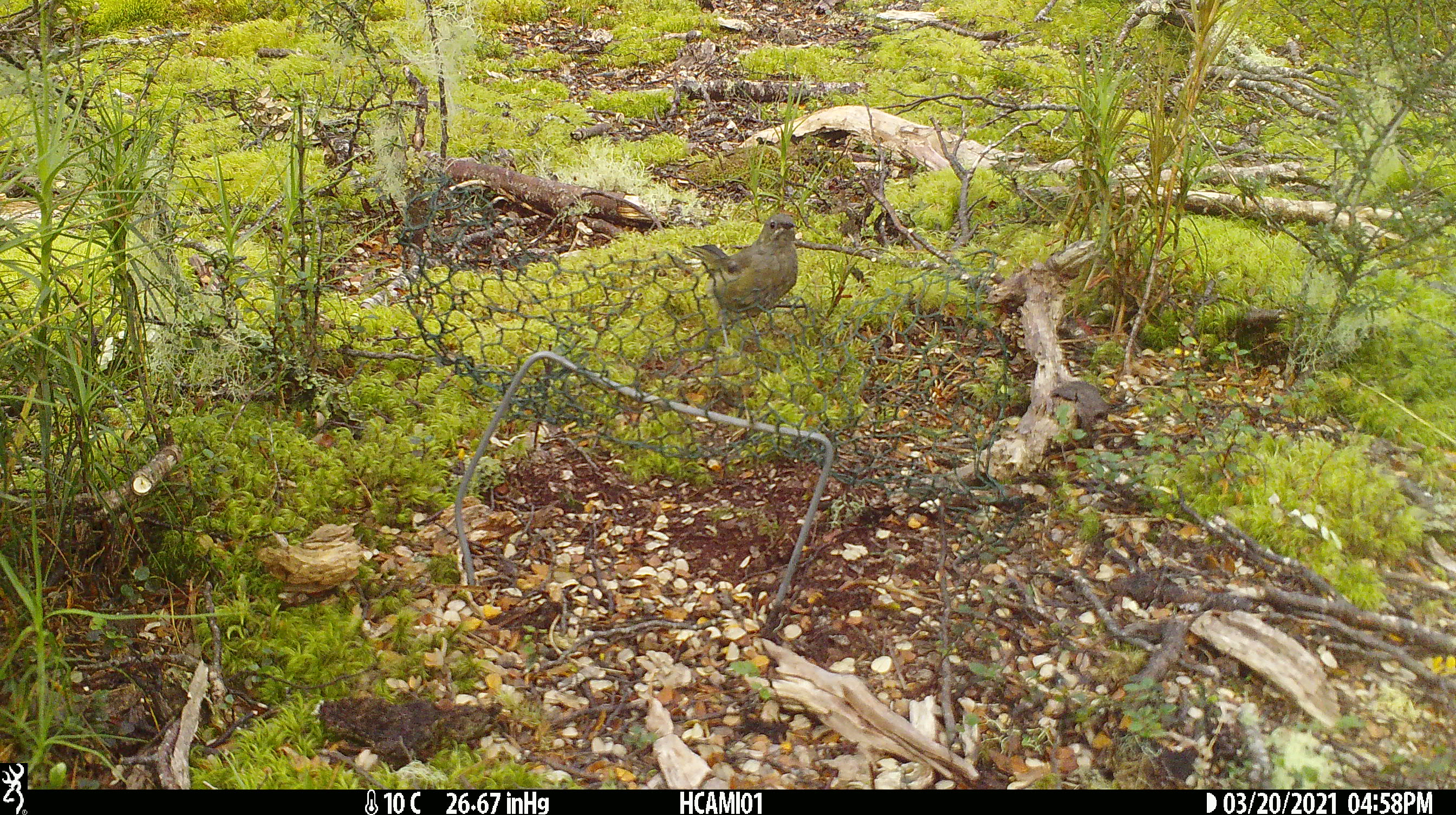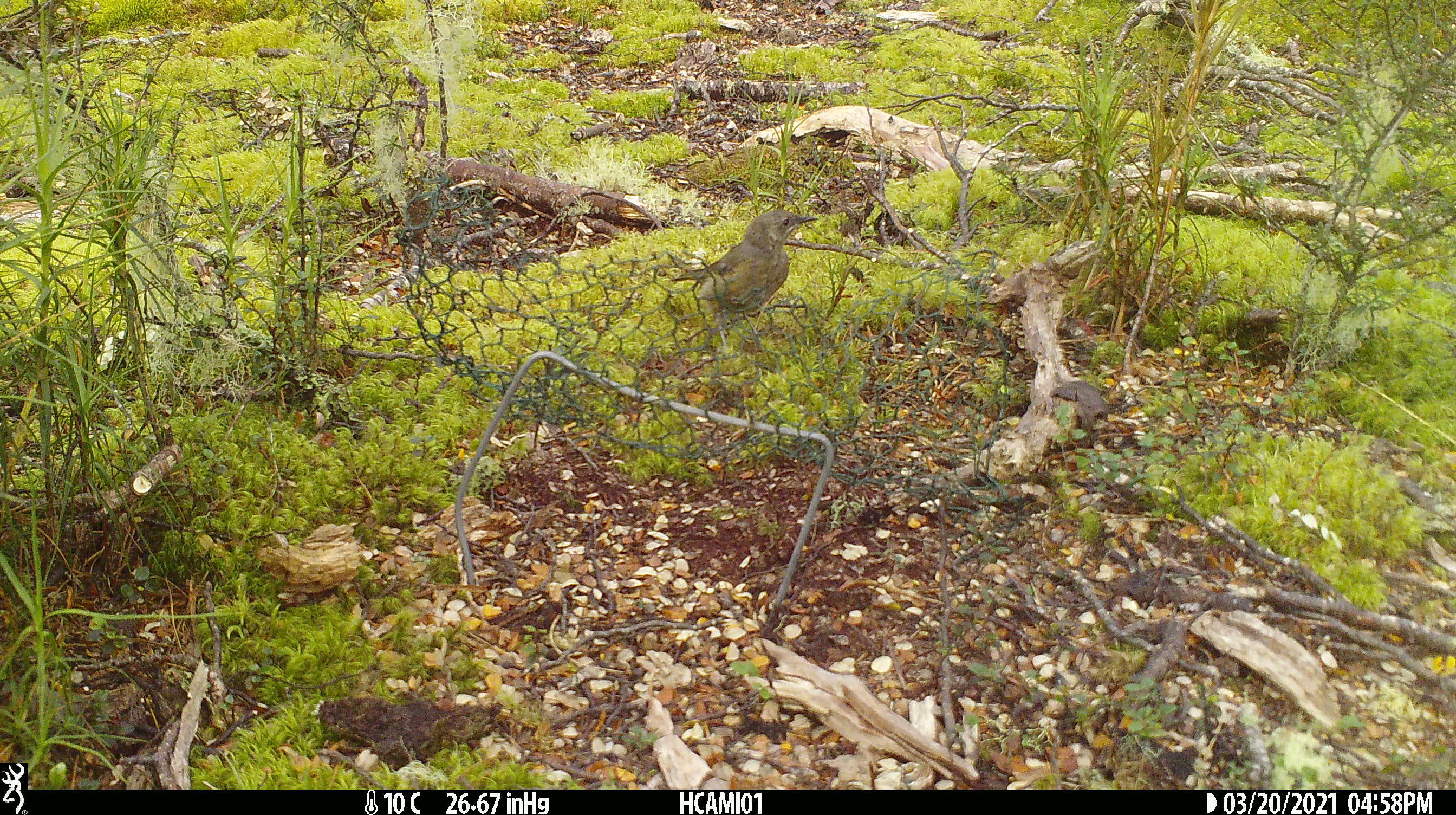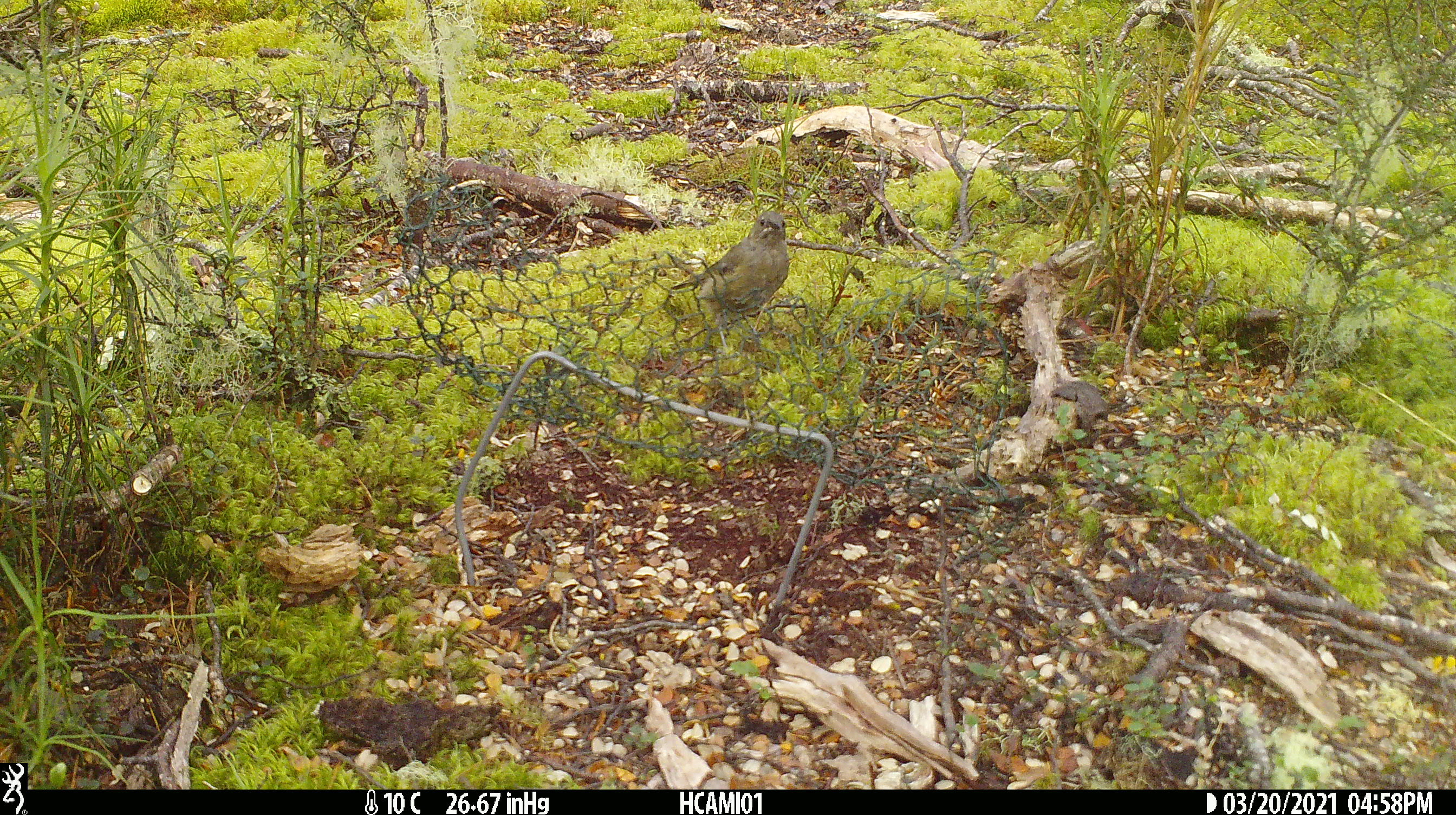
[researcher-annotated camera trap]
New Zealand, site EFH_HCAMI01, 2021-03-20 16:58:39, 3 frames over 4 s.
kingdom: Animalia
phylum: Chordata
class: Aves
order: Passeriformes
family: Meliphagidae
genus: Anthornis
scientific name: Anthornis melanura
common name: new zealand bellbird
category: bellbird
Bellbird (new zealand bellbird) (Anthornis melanura).